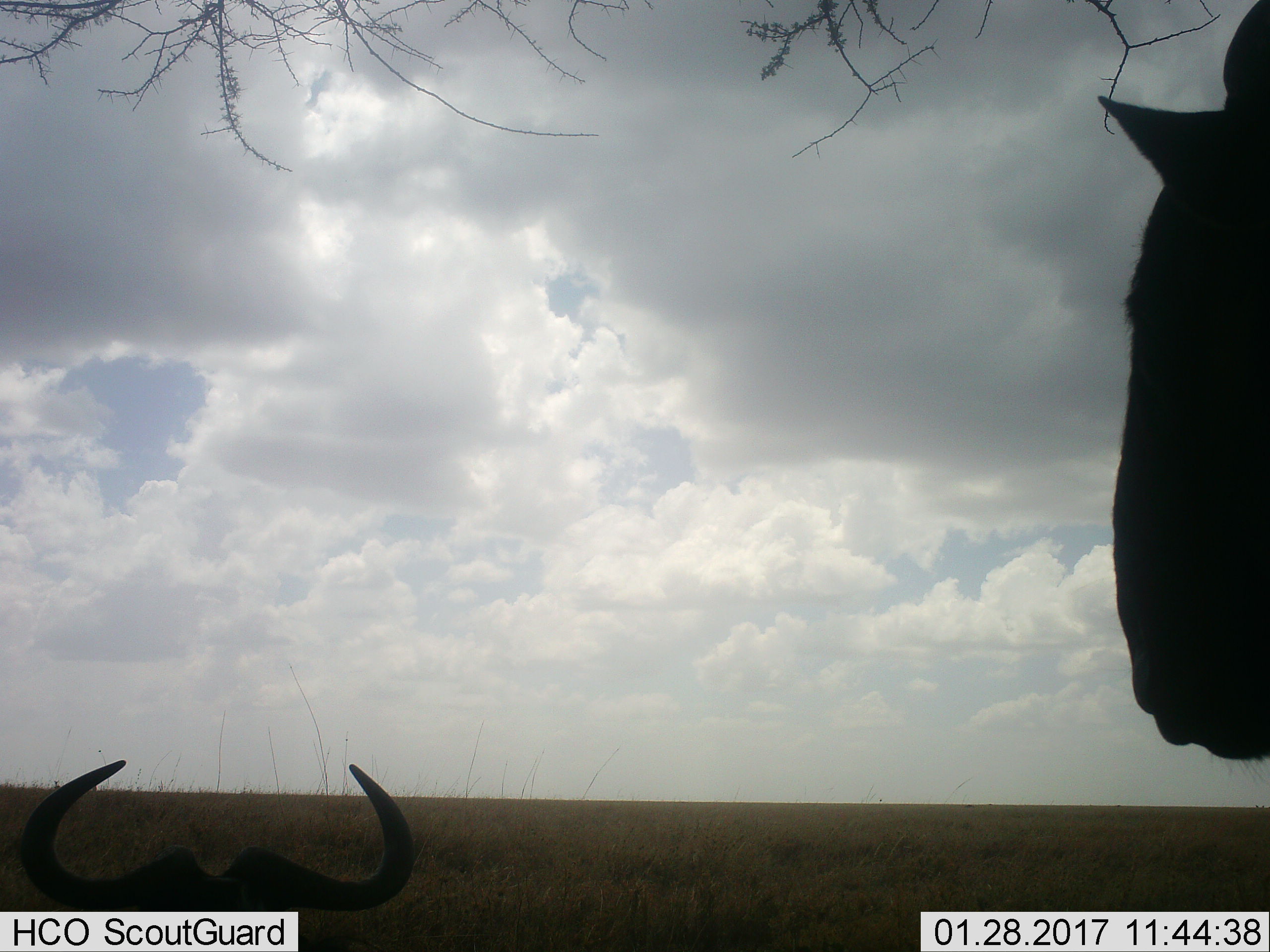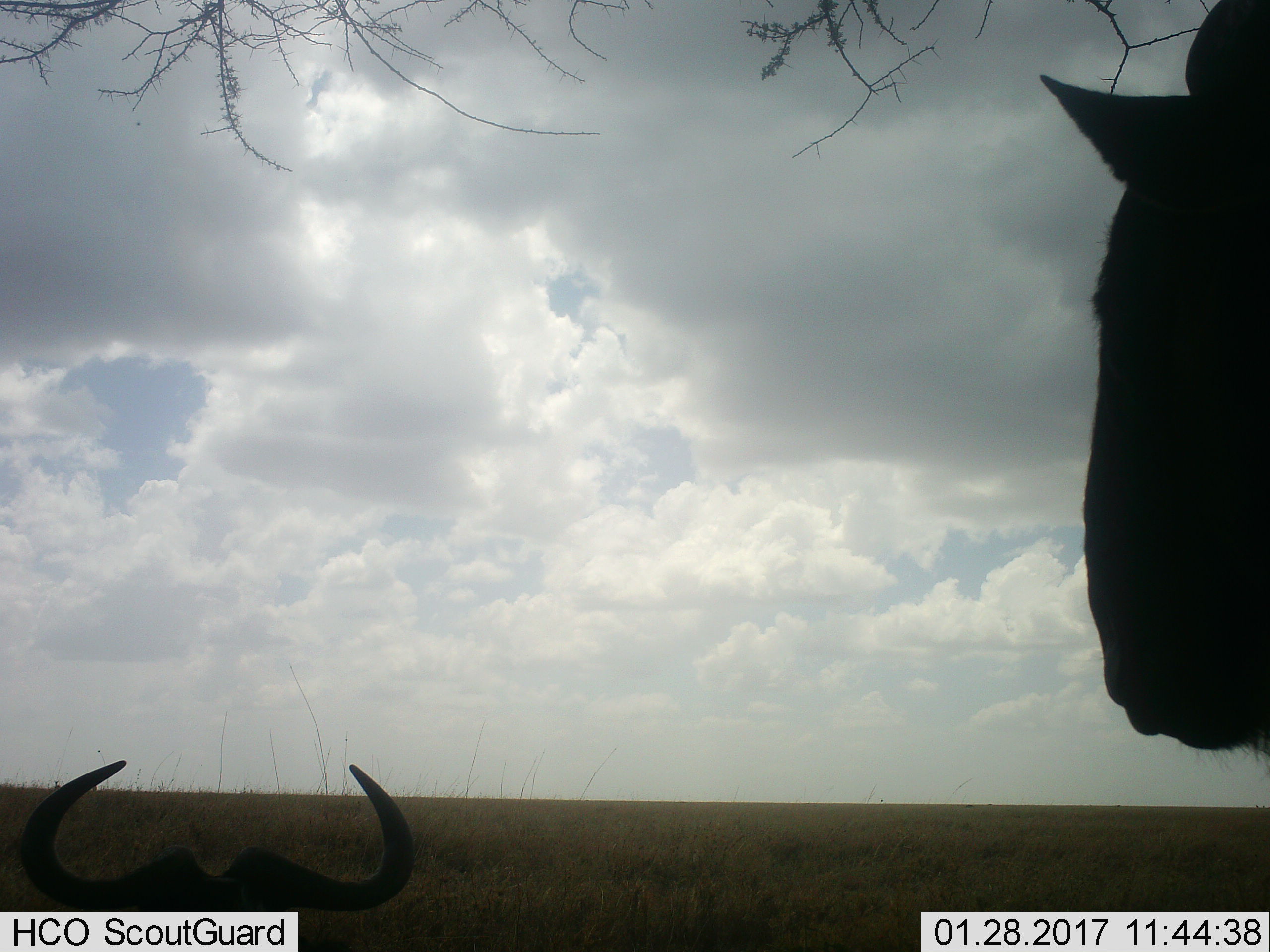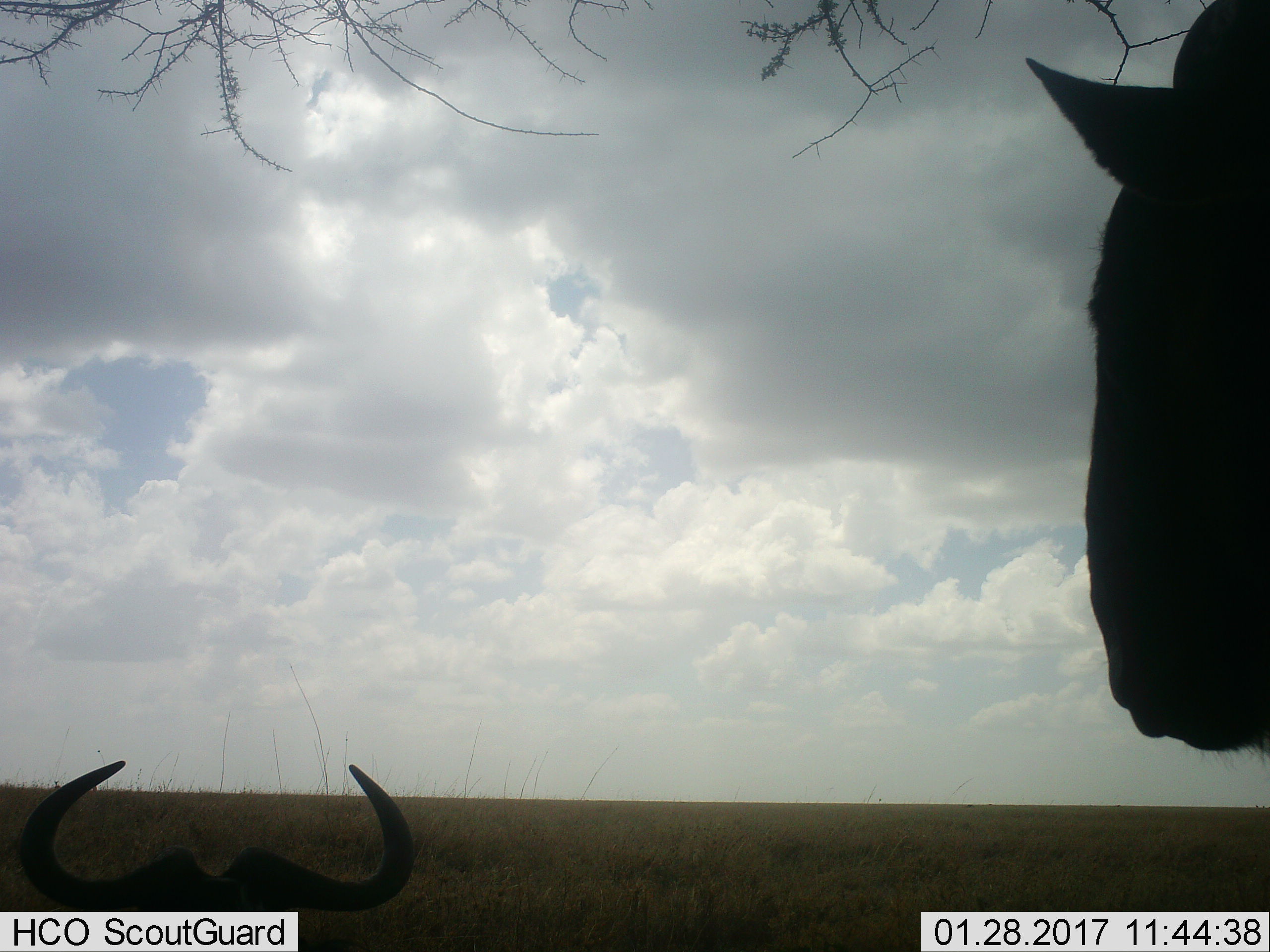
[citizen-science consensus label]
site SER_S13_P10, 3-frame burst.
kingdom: Animalia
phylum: Chordata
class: Mammalia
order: Artiodactyla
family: Bovidae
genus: Connochaetes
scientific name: Connochaetes taurinus taurinus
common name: blue wildebeest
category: wildebeestblue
Wildebeestblue (blue wildebeest) (Connochaetes taurinus taurinus), count 2. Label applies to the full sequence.